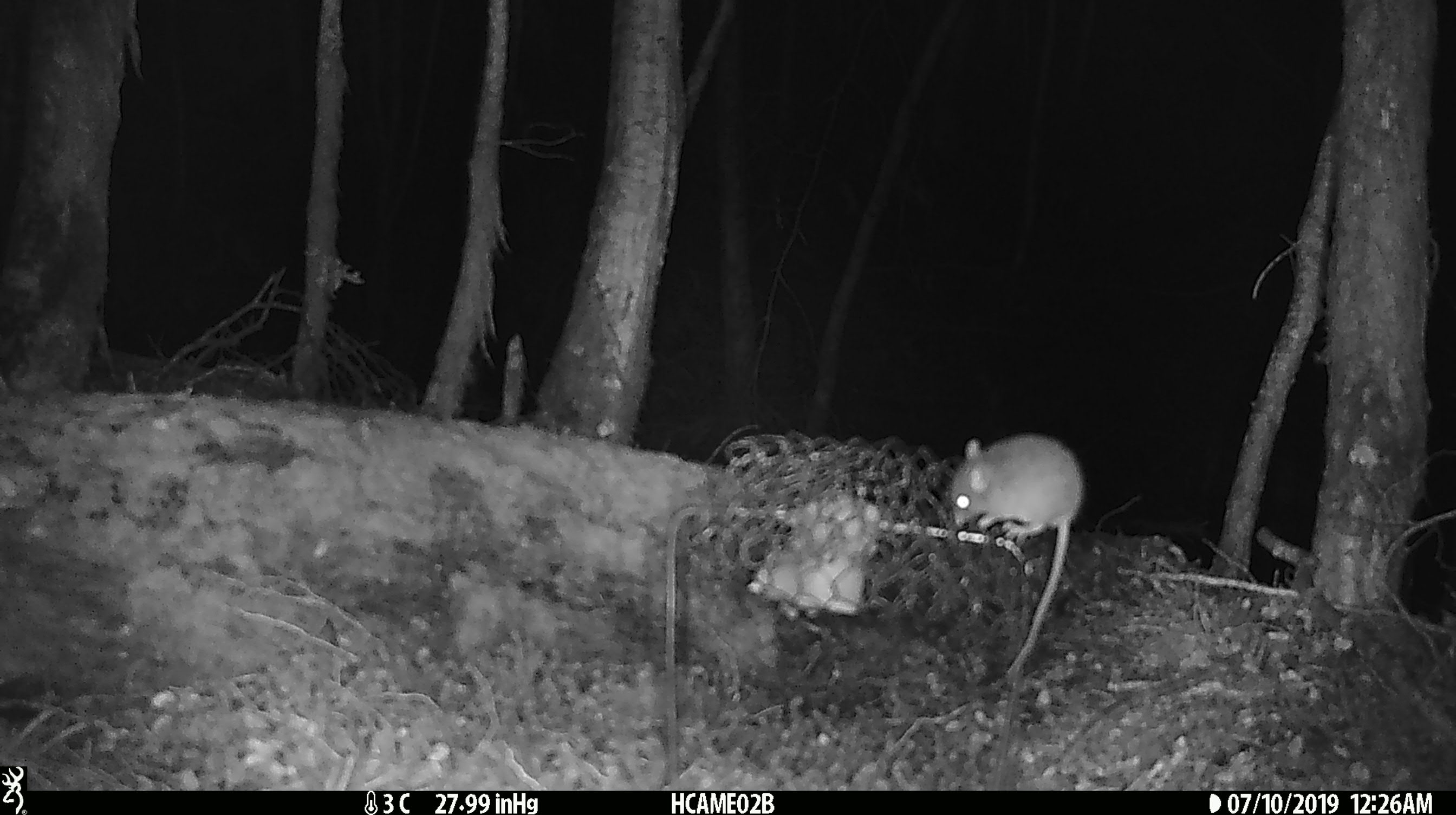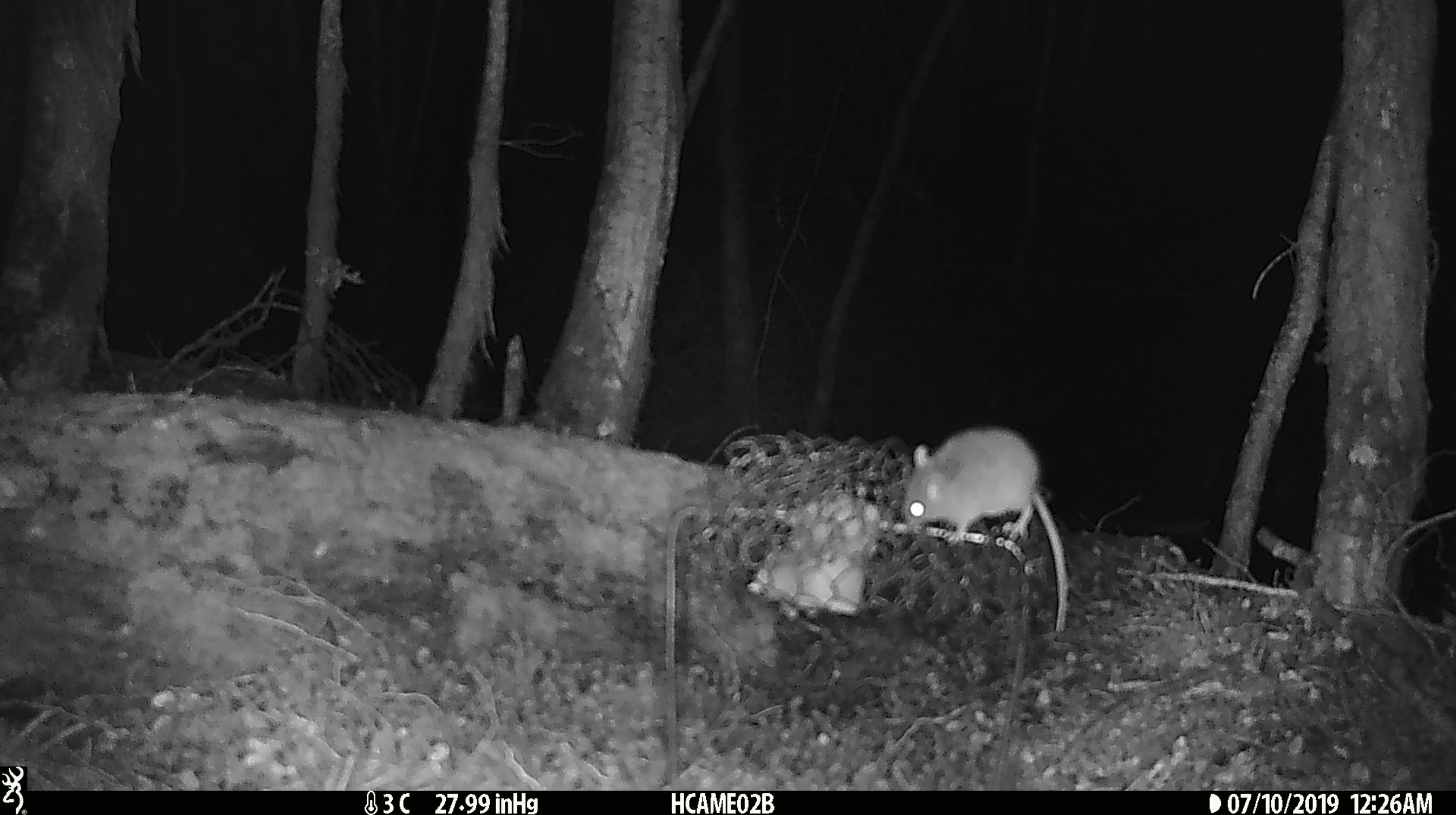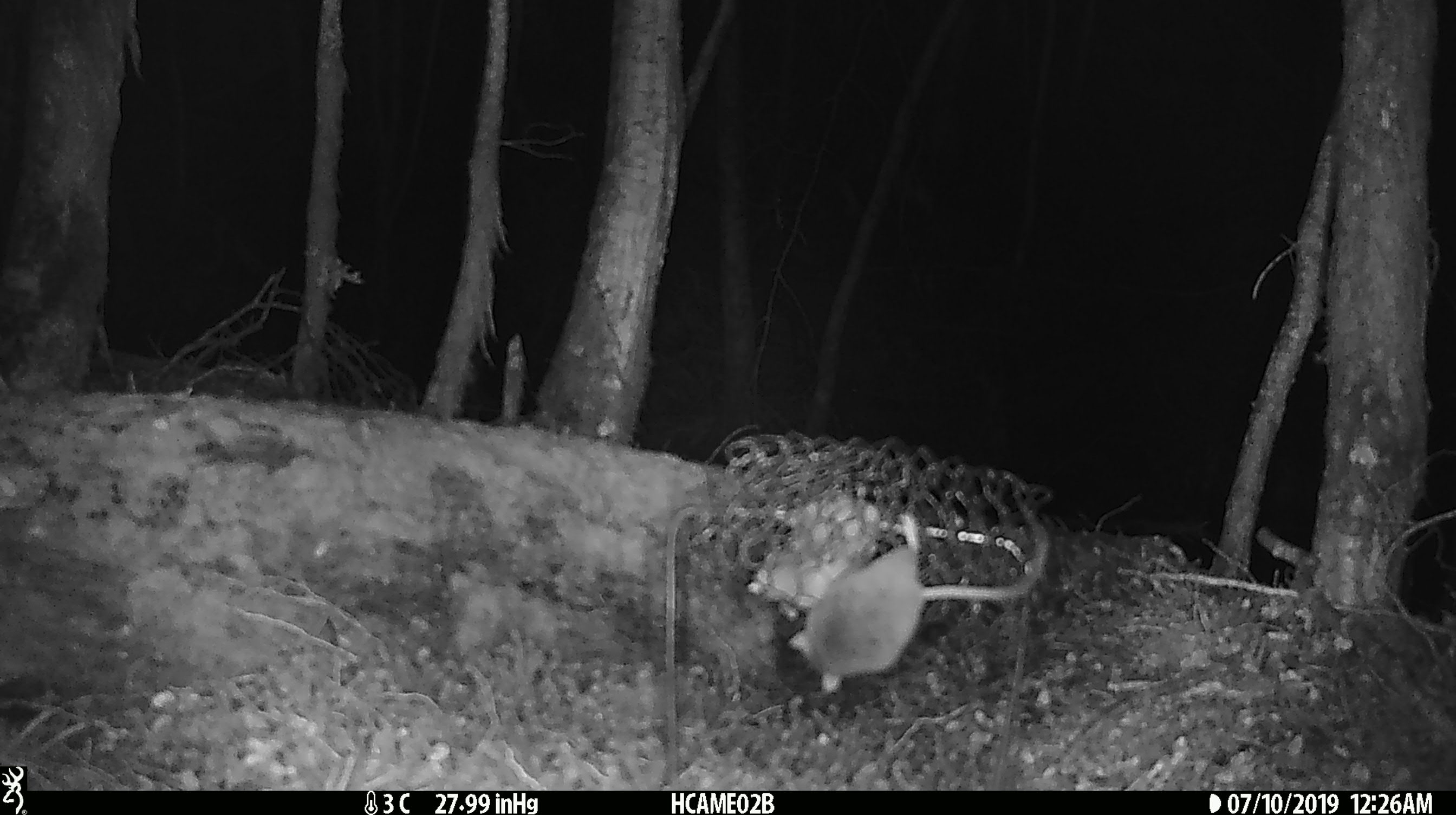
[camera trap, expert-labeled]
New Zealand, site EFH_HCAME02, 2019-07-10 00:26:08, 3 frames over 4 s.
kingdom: Animalia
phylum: Chordata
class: Mammalia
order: Rodentia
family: Muridae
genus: Mus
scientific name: Mus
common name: mouse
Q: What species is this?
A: Mouse (Mus).